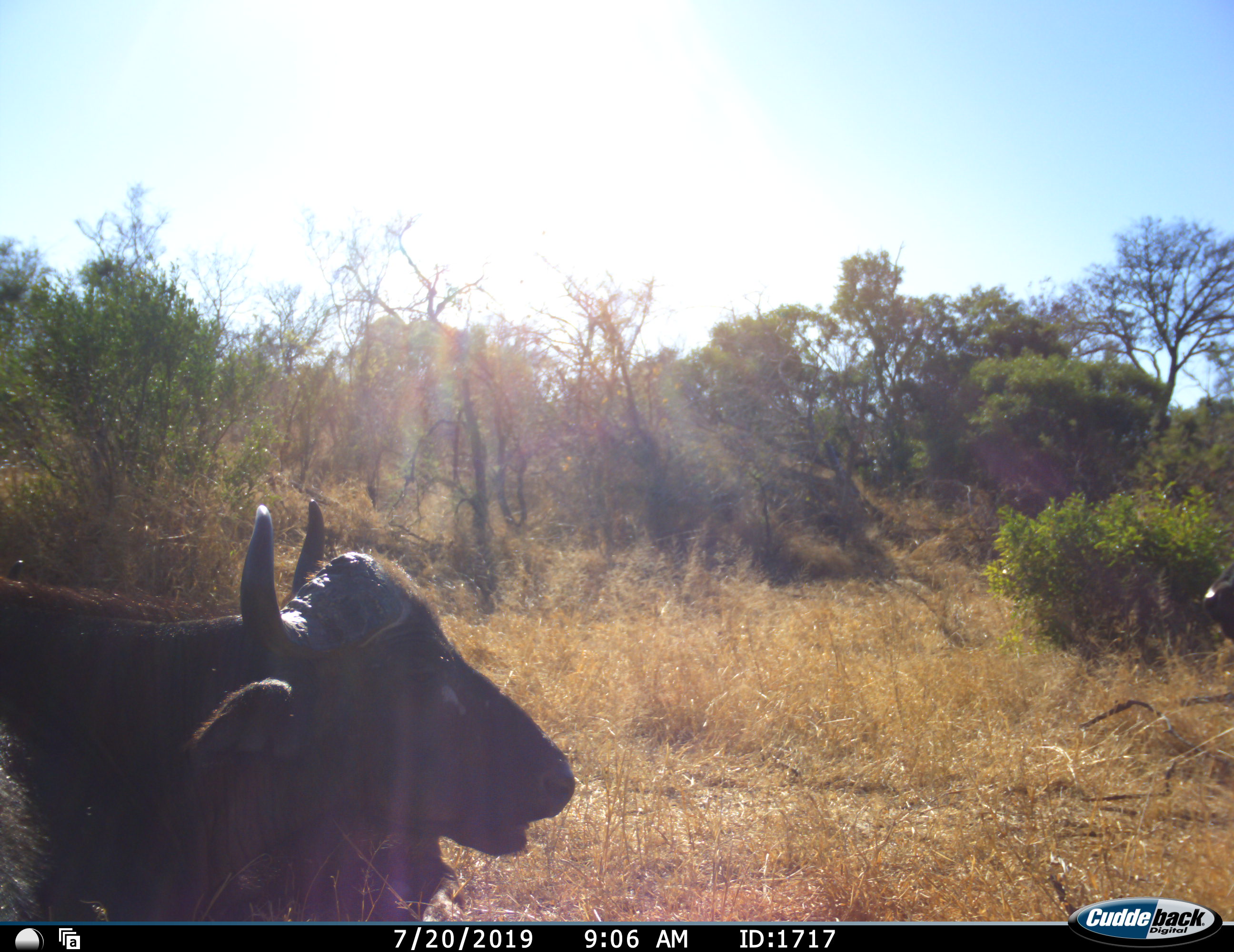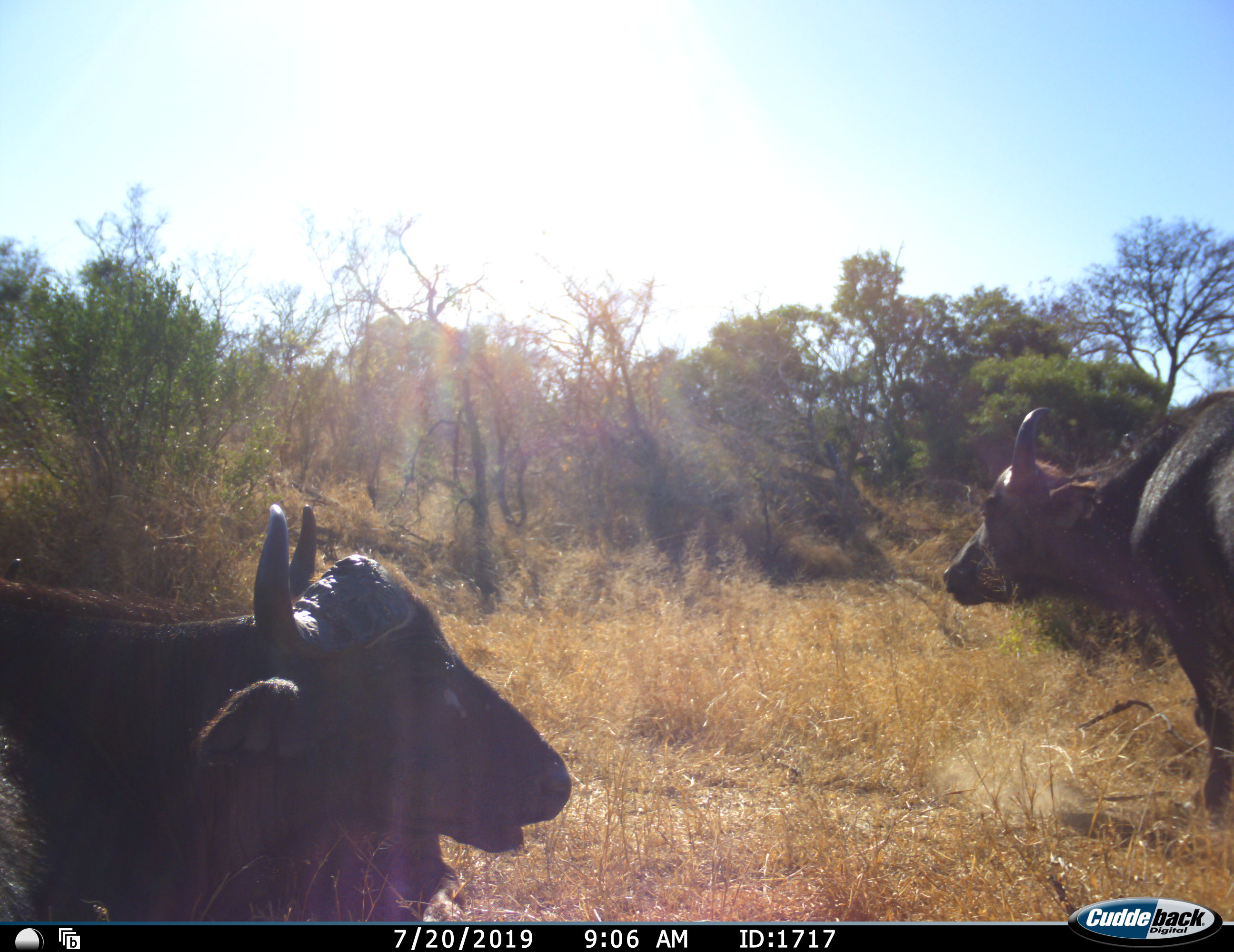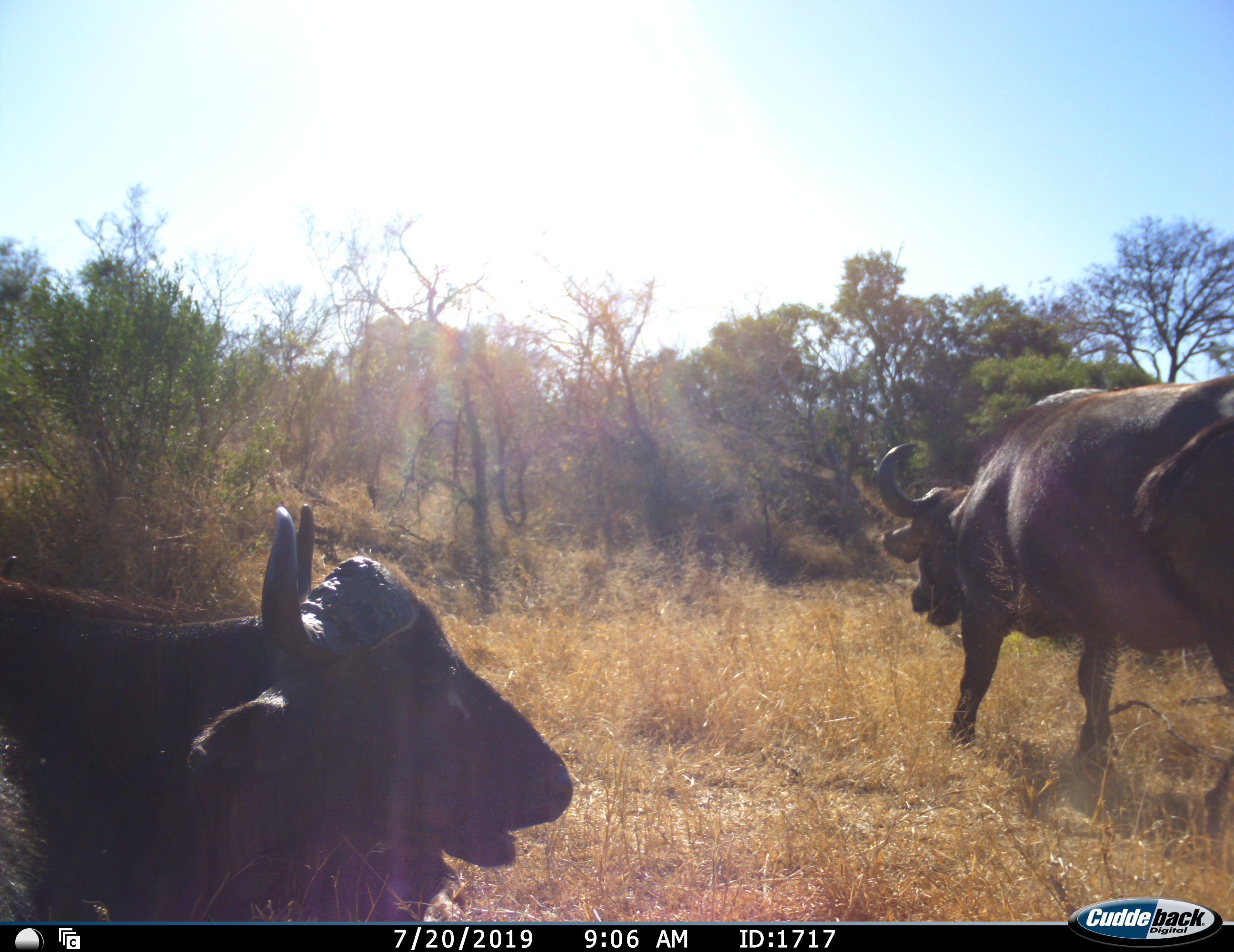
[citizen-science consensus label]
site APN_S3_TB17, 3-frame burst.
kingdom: Animalia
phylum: Chordata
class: Mammalia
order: Artiodactyla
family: Bovidae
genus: Syncerus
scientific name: Syncerus caffer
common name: african buffalo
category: buffalo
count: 2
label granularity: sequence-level